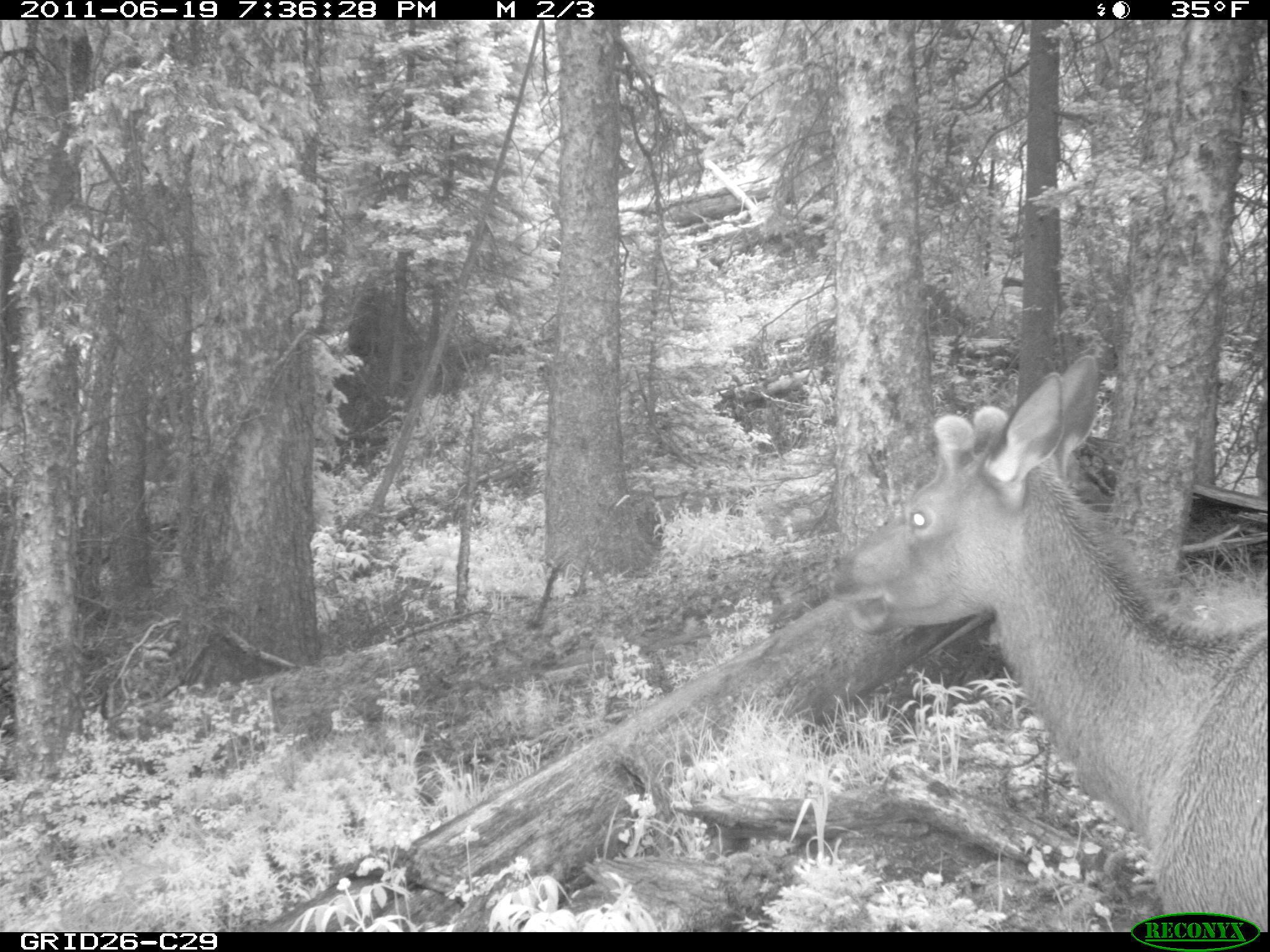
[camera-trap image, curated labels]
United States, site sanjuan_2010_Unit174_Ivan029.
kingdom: Animalia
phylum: Chordata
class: Mammalia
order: Artiodactyla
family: Cervidae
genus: Cervus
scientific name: Cervus elaphus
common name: red deer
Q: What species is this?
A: Cervus elaphus (red deer).